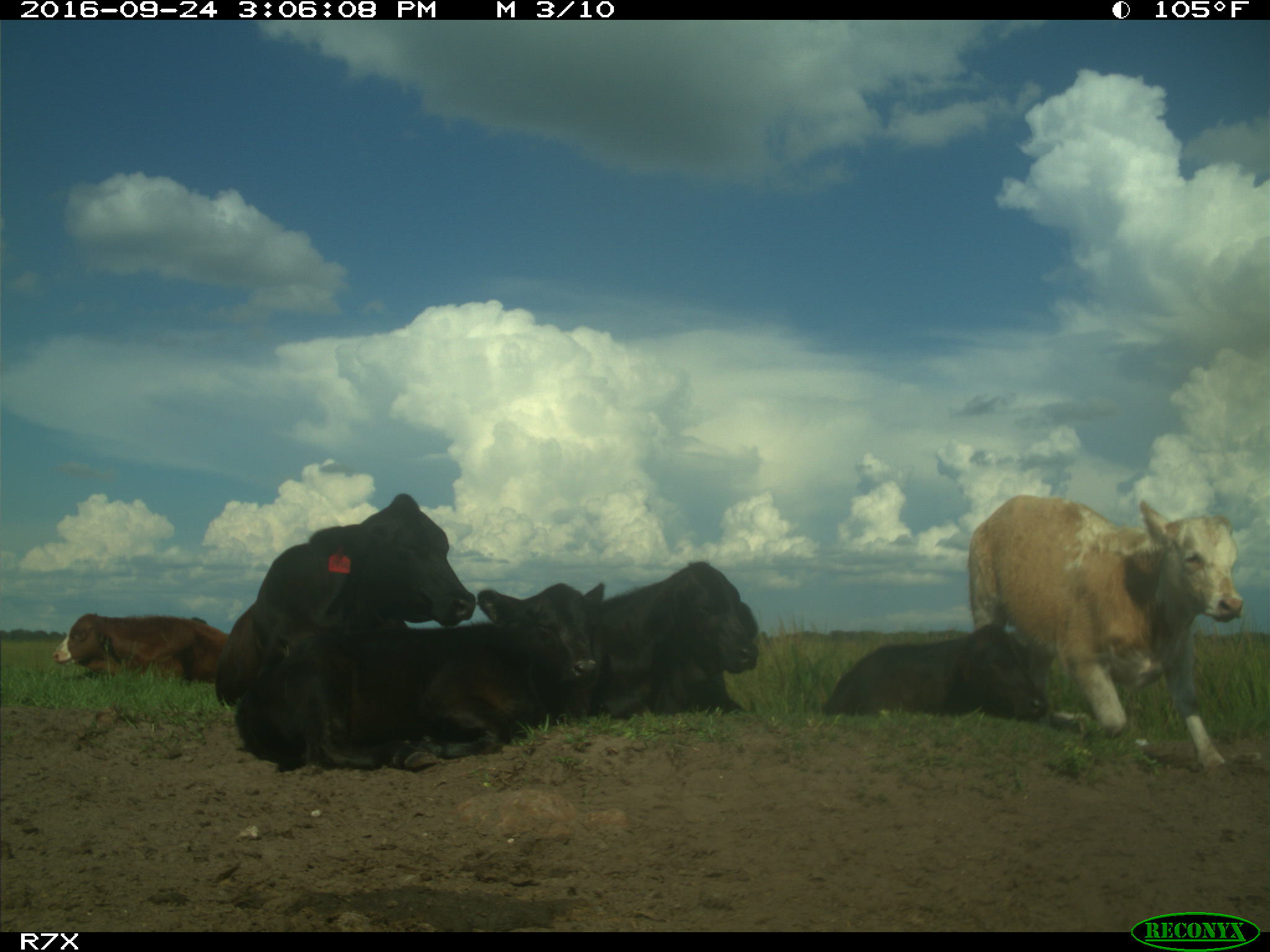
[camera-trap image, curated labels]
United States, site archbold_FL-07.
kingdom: Animalia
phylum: Chordata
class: Mammalia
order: Artiodactyla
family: Bovidae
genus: Bos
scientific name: Bos taurus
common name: domestic cow